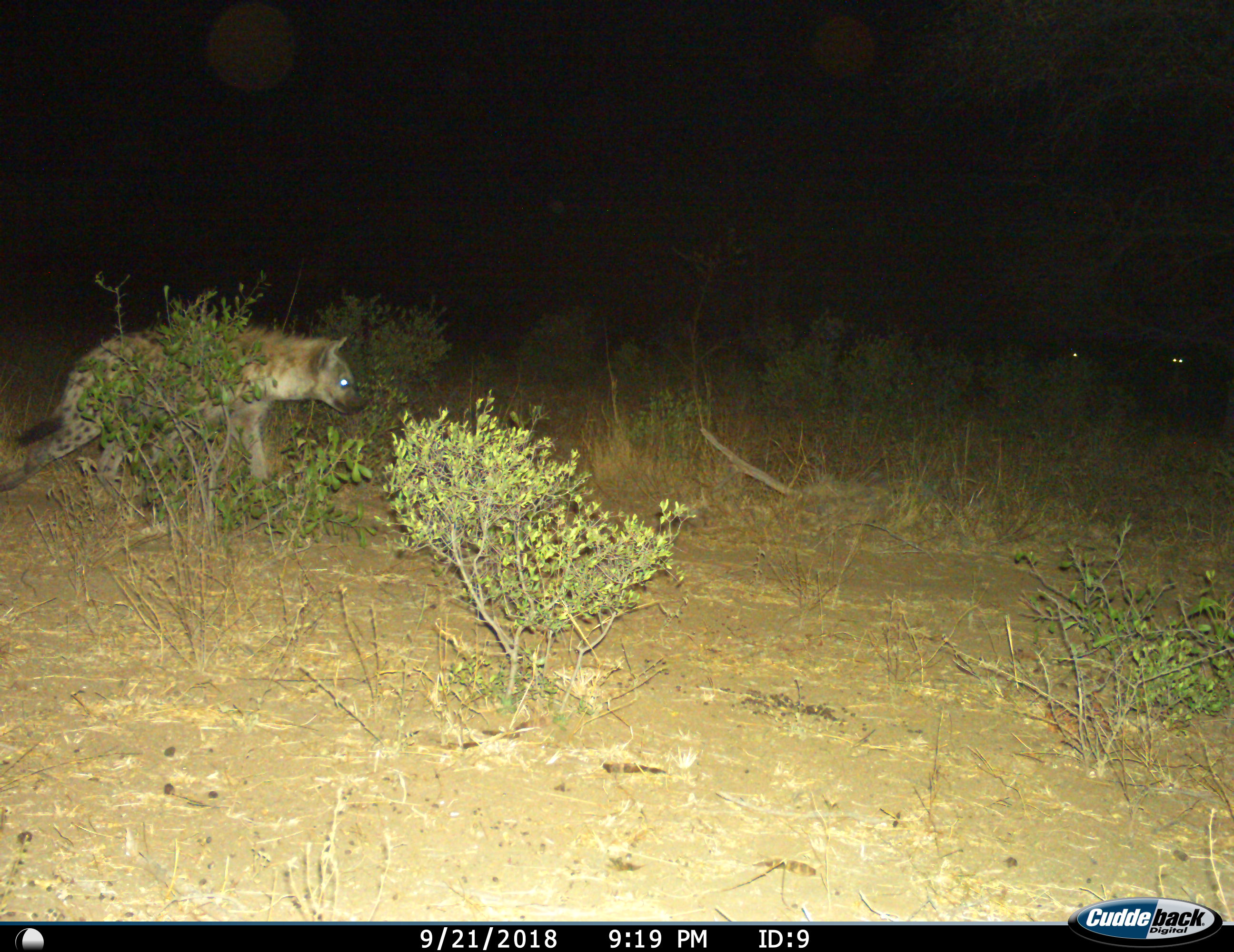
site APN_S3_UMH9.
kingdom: Animalia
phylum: Chordata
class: Mammalia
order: Carnivora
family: Hyaenidae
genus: Crocuta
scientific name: Crocuta crocuta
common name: spotted hyena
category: hyenaspotted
Hyenaspotted (spotted hyena) (Crocuta crocuta), count 1. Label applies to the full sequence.